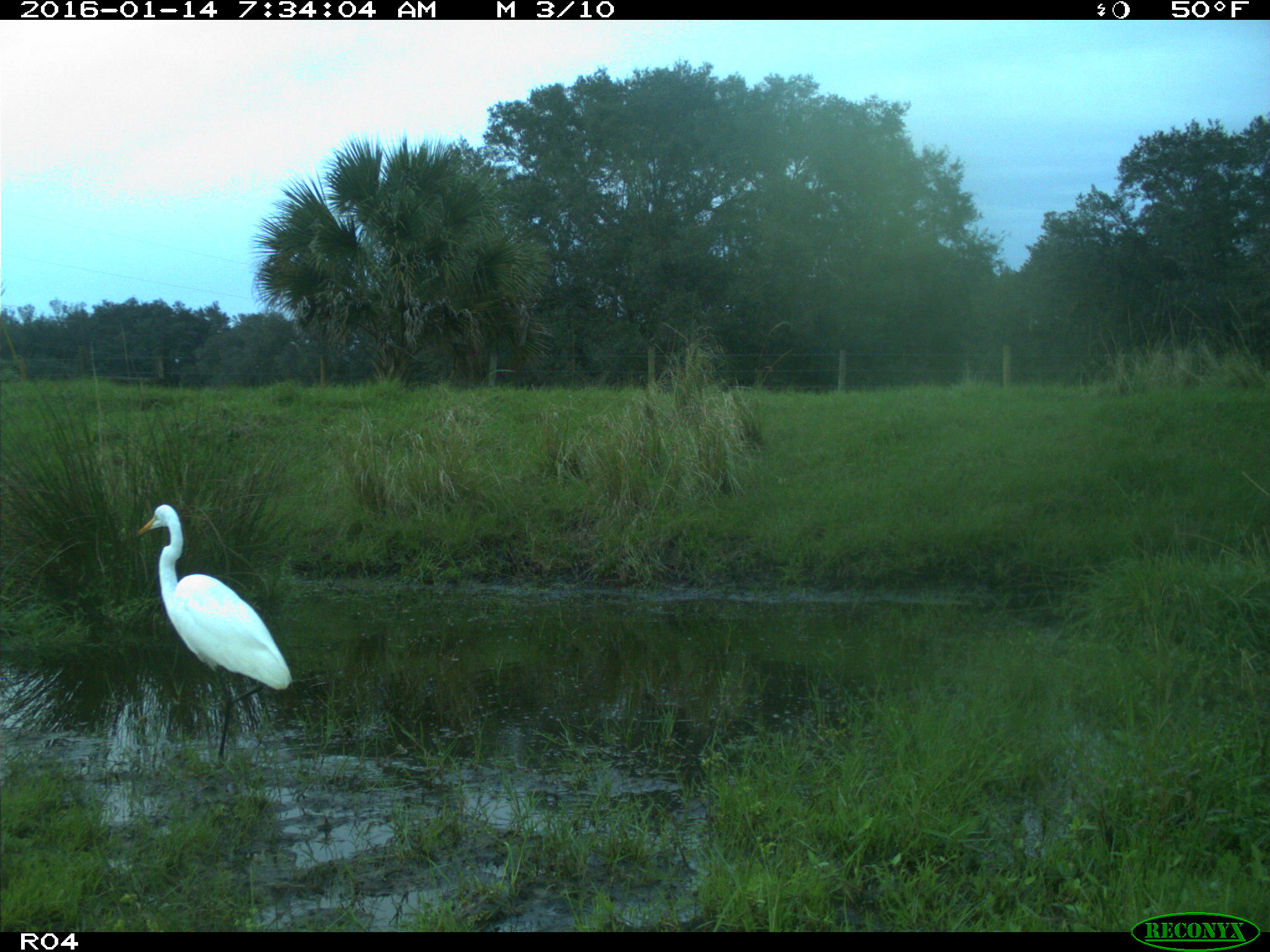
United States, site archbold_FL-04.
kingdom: Animalia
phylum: Chordata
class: Aves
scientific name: Aves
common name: birds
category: unidentified bird